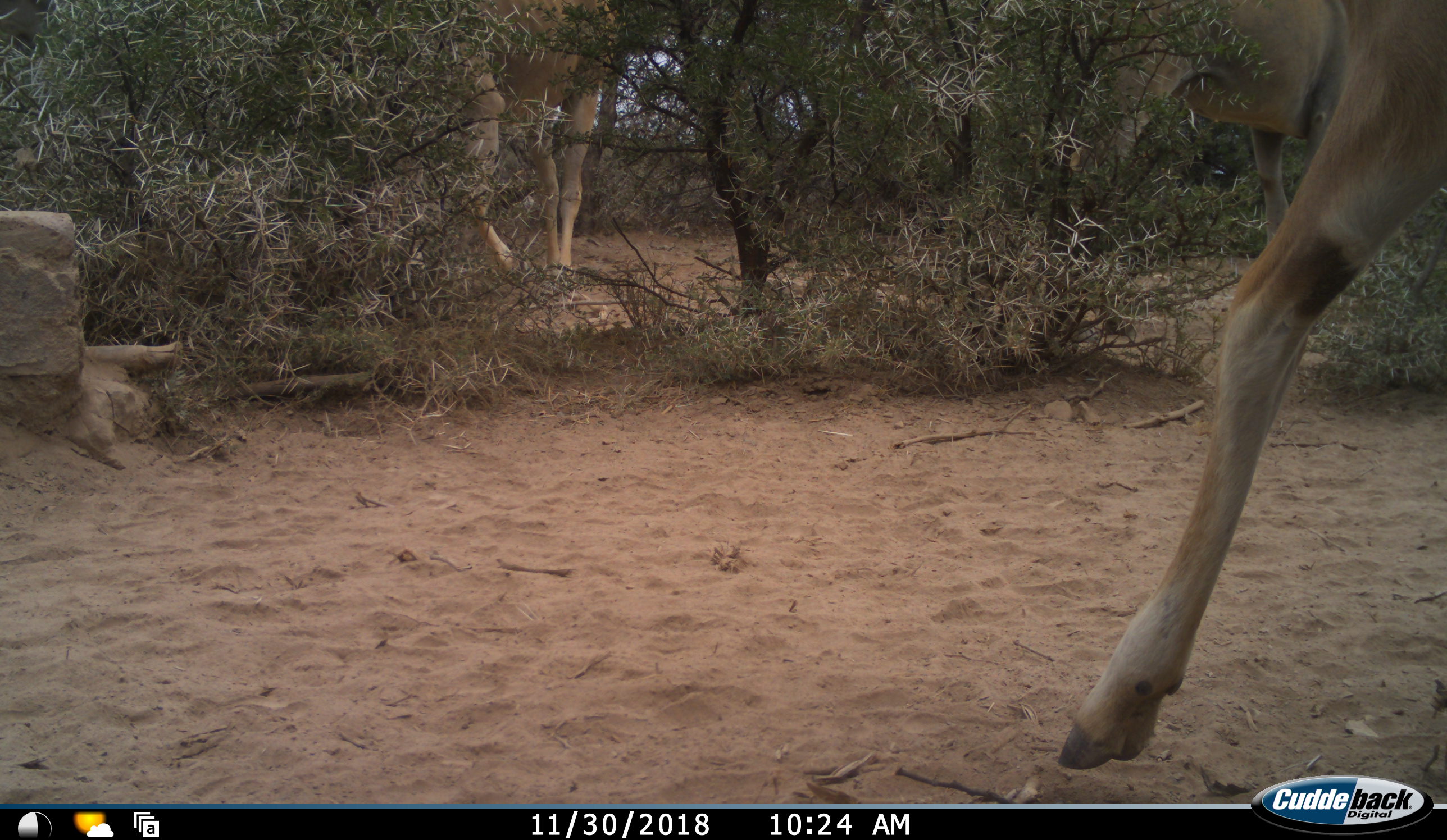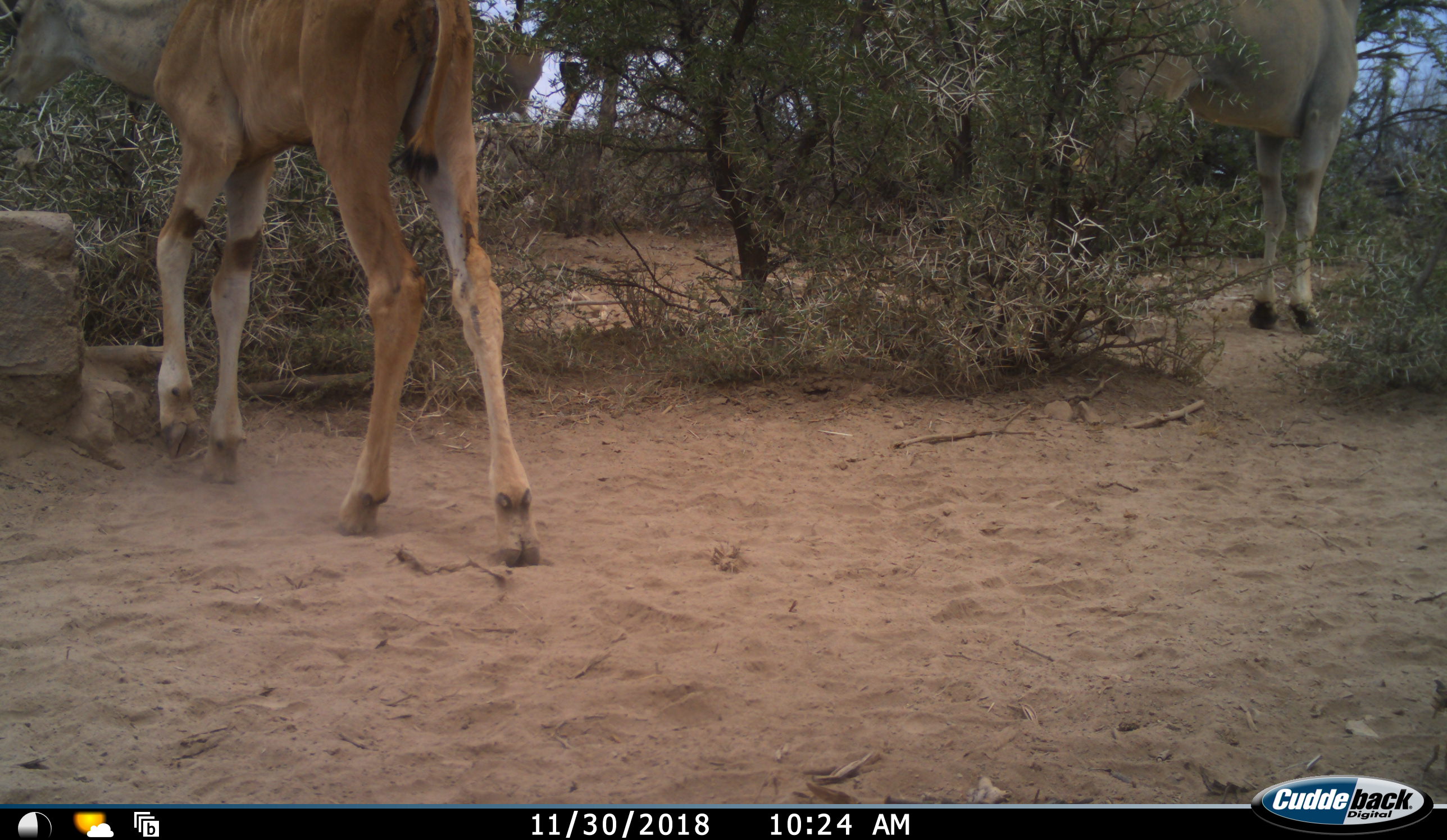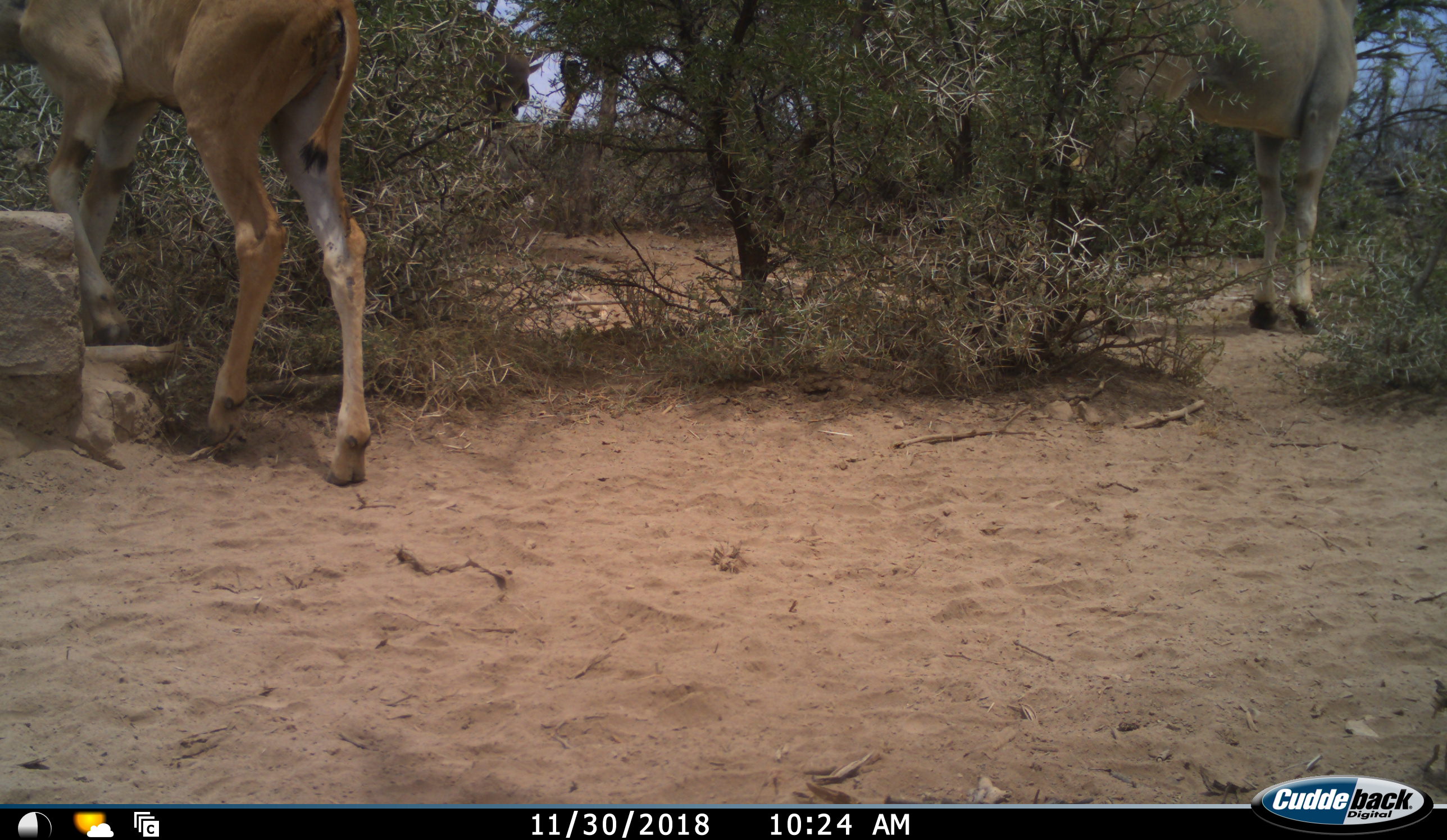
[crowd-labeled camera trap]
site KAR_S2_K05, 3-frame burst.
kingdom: Animalia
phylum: Chordata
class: Mammalia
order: Artiodactyla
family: Bovidae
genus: Tragelaphus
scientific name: Tragelaphus oryx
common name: eland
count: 3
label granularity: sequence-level